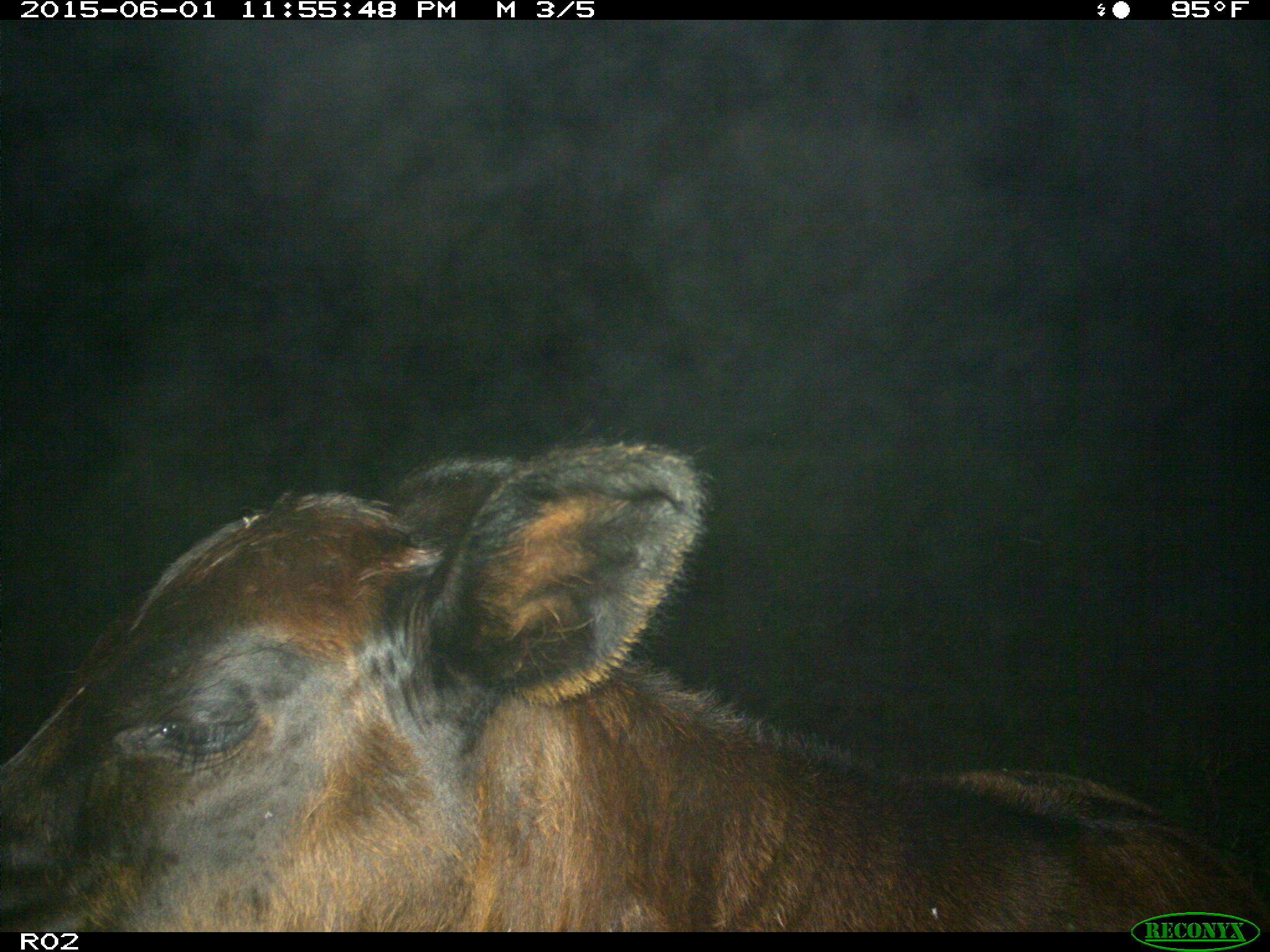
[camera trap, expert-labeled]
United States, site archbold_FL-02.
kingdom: Animalia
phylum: Chordata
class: Mammalia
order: Artiodactyla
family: Bovidae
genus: Bos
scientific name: Bos taurus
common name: domestic cow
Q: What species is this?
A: Bos taurus (domestic cow).